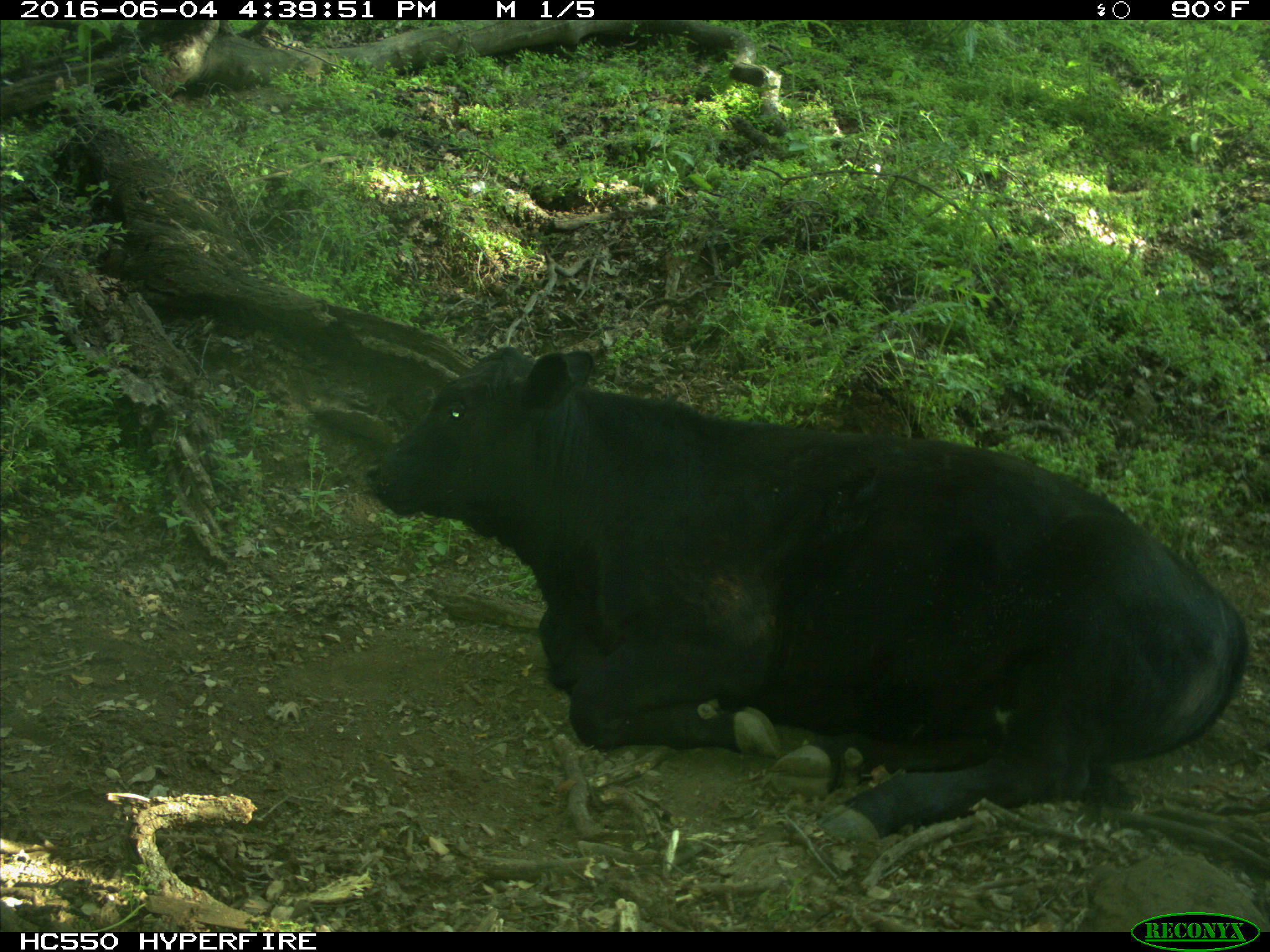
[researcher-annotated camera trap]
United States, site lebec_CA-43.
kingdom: Animalia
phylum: Chordata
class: Mammalia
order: Artiodactyla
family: Bovidae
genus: Bos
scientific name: Bos taurus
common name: domestic cow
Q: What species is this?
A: Bos taurus (domestic cow).